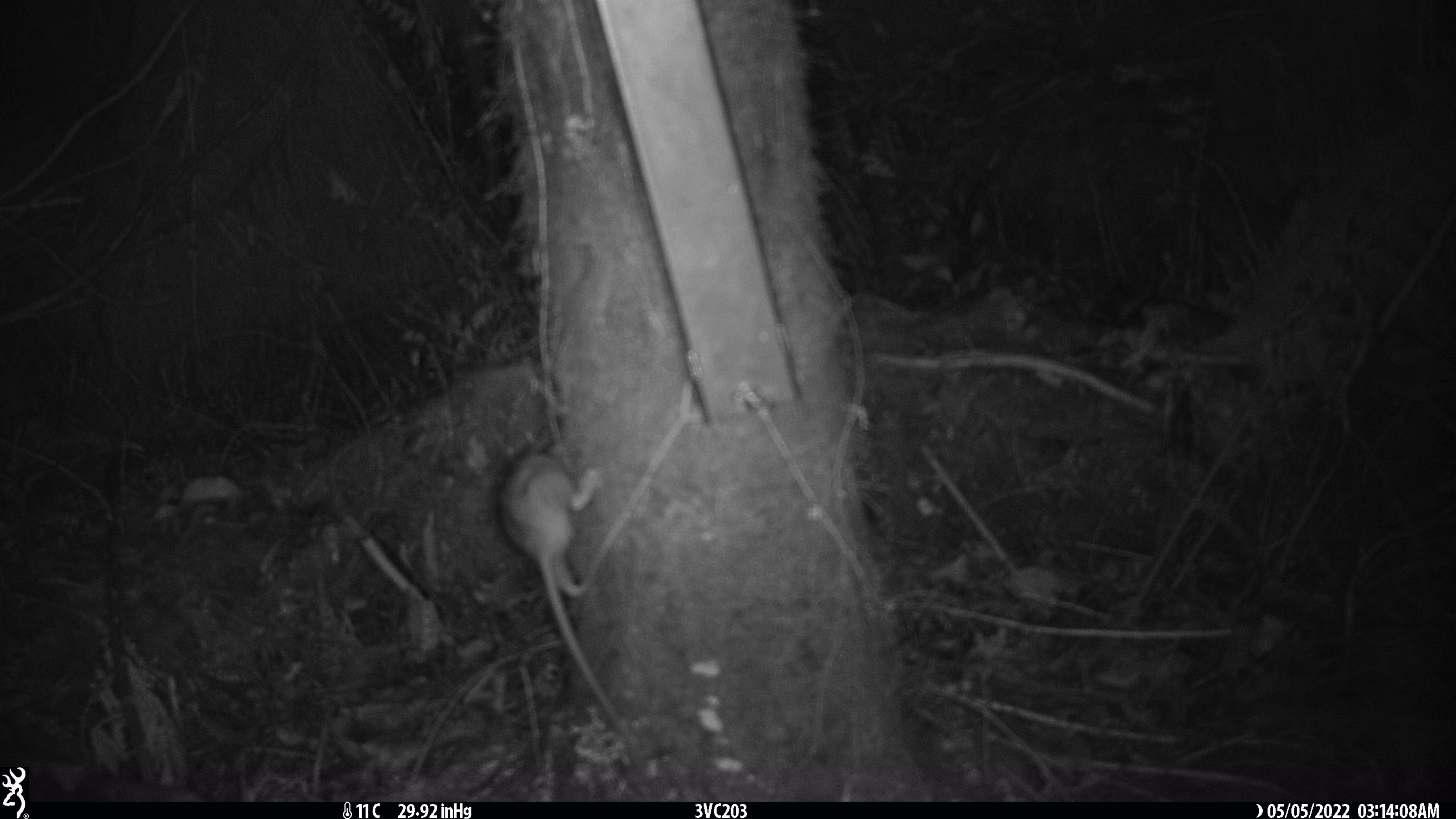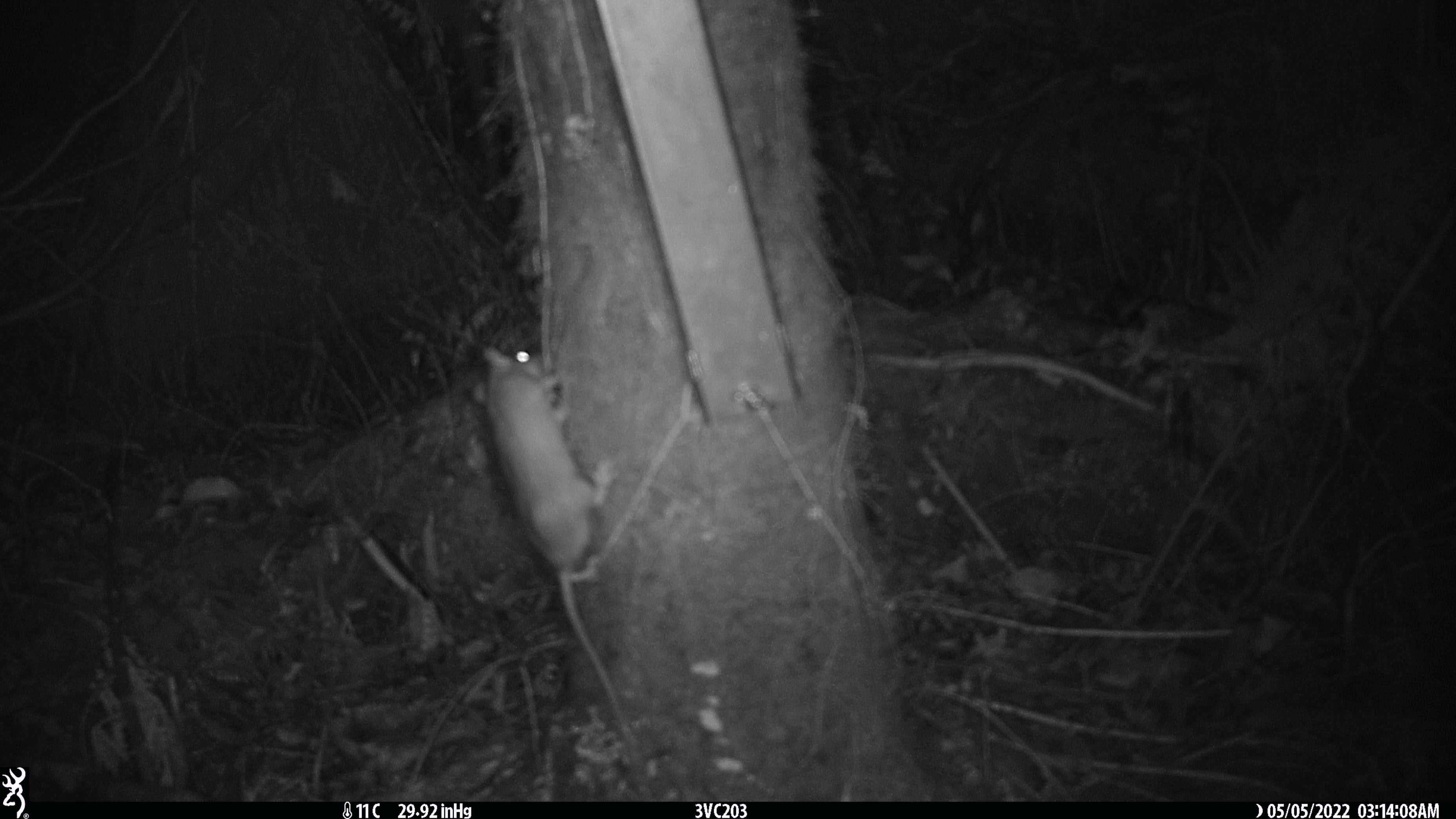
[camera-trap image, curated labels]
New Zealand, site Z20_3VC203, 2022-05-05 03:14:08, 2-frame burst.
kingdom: Animalia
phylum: Chordata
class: Mammalia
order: Rodentia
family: Muridae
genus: Rattus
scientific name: Rattus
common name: rat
Rat (Rattus).